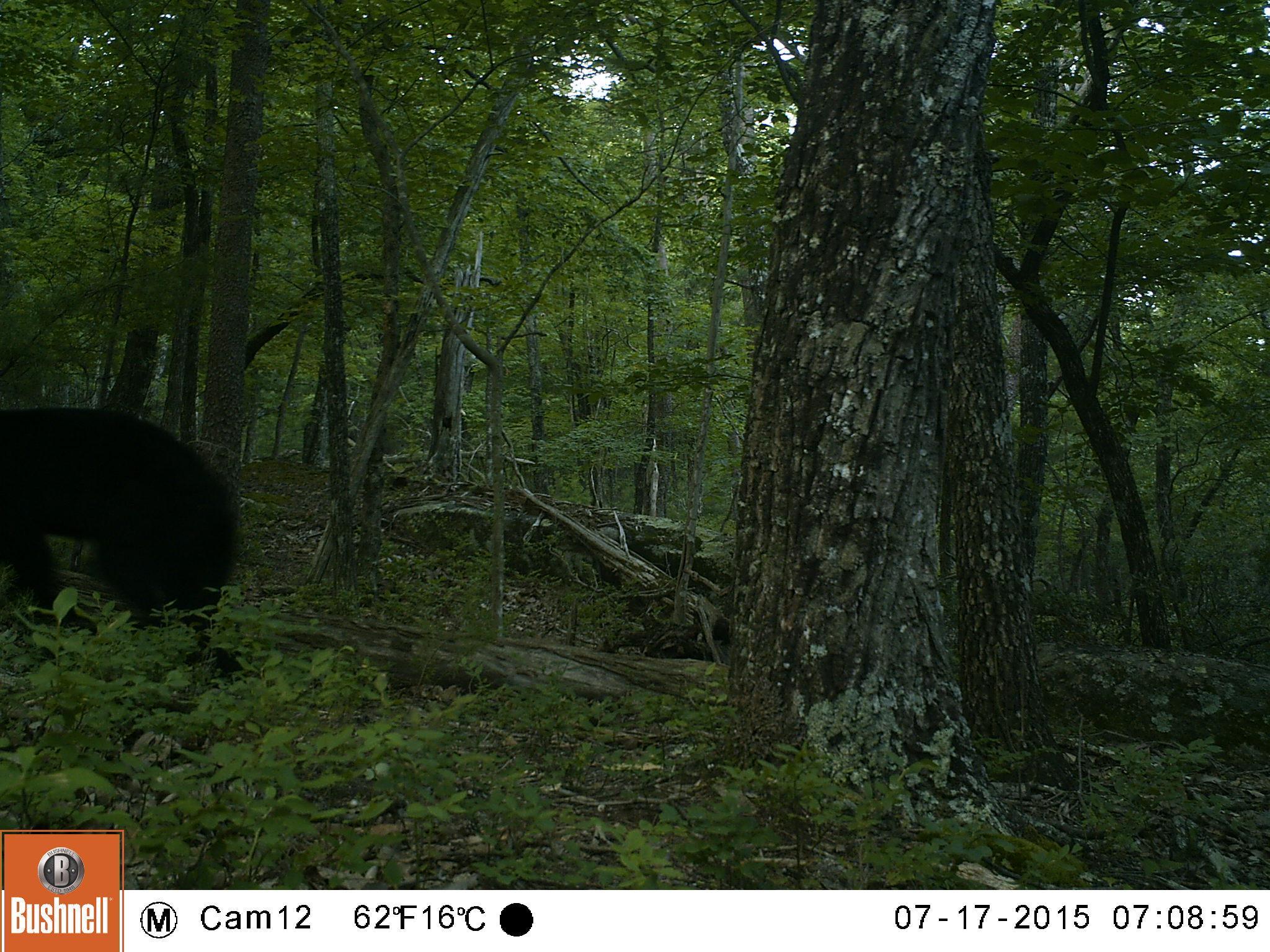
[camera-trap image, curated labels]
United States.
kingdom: Animalia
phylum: Chordata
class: Mammalia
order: Carnivora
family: Ursidae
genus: Ursus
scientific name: Ursus americanus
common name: american black bear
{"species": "American Black Bear (Ursus americanus)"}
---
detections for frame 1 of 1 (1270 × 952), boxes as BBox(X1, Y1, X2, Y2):
American Black Bear: BBox(6, 397, 237, 637)